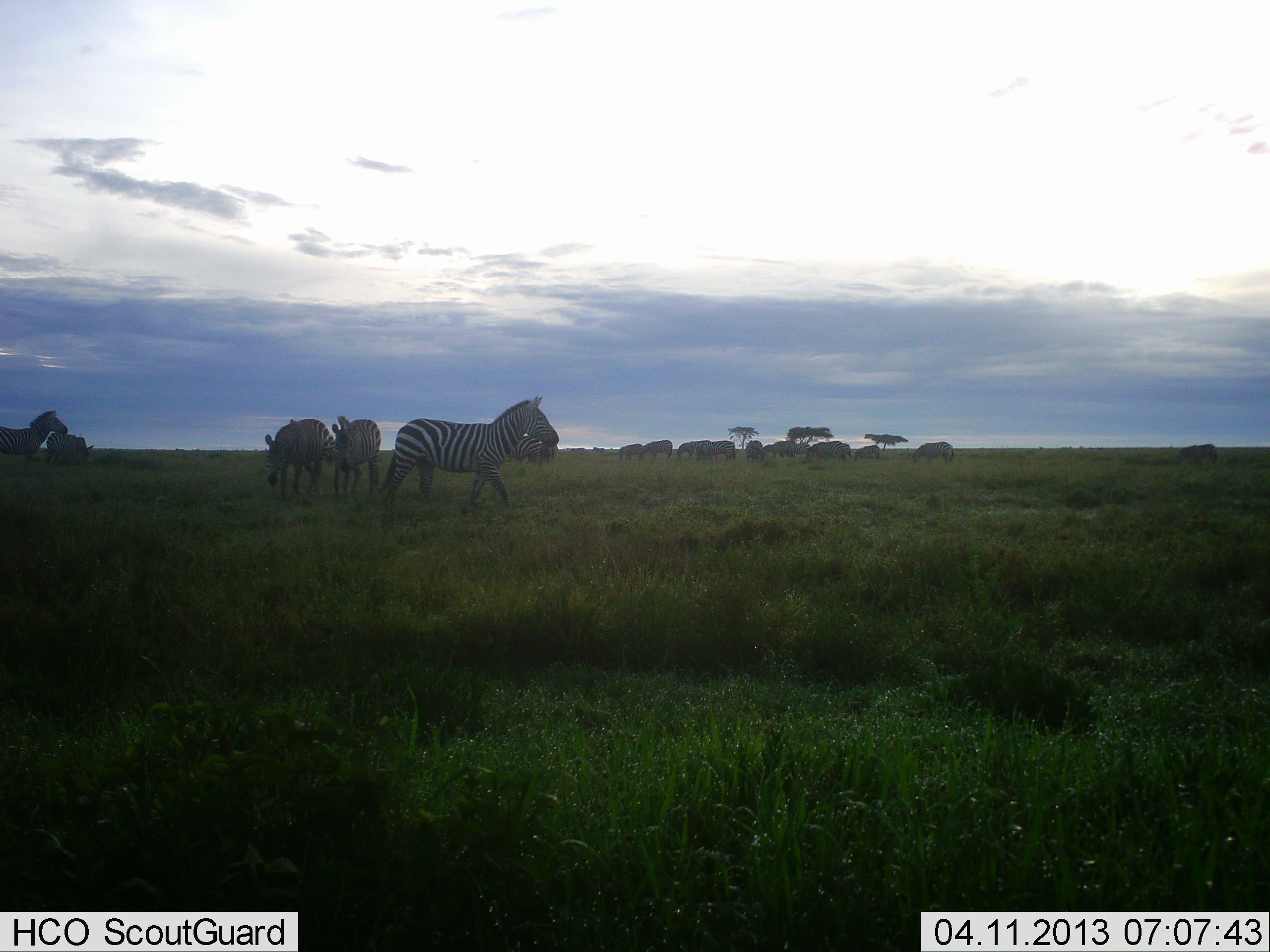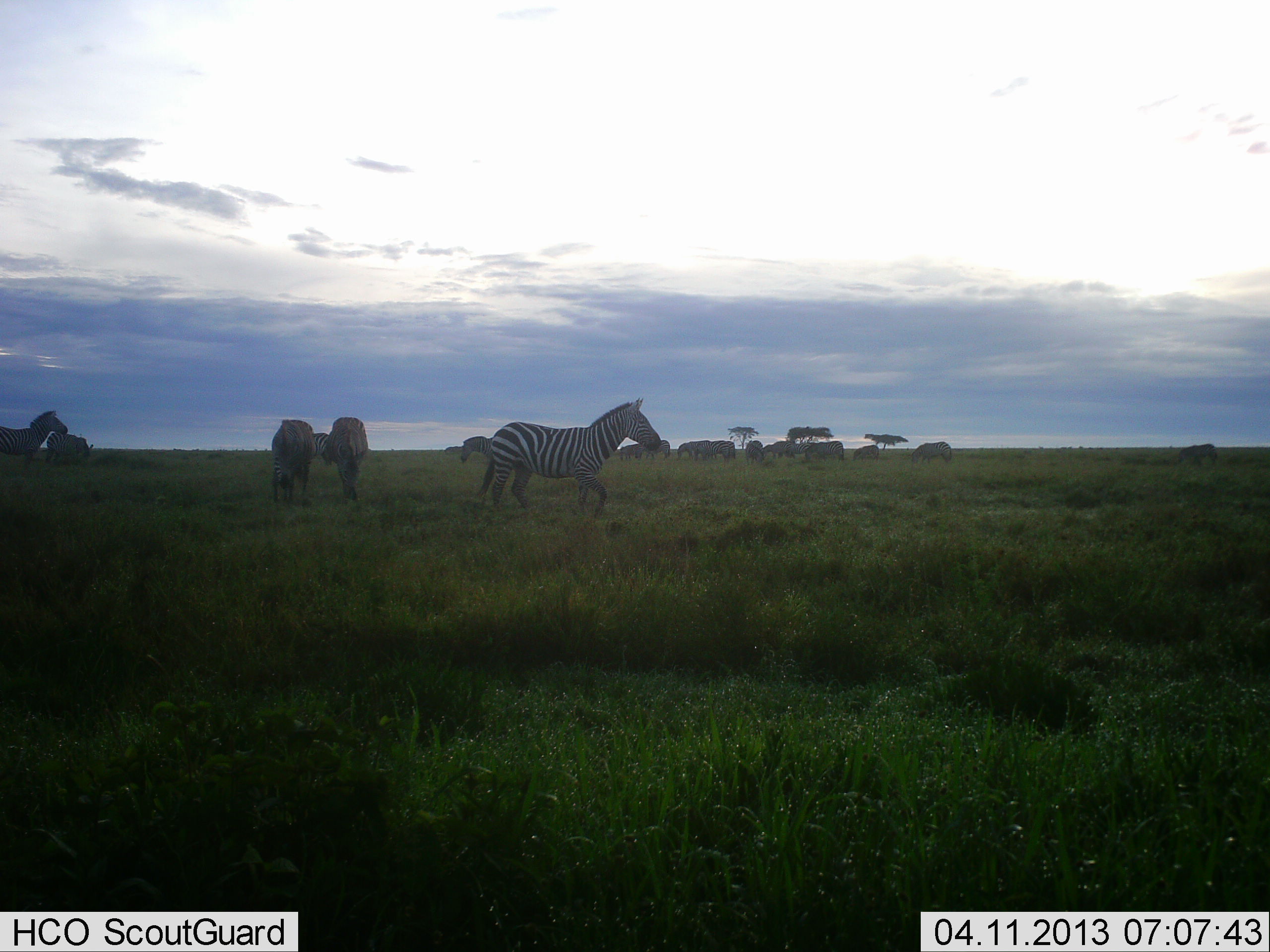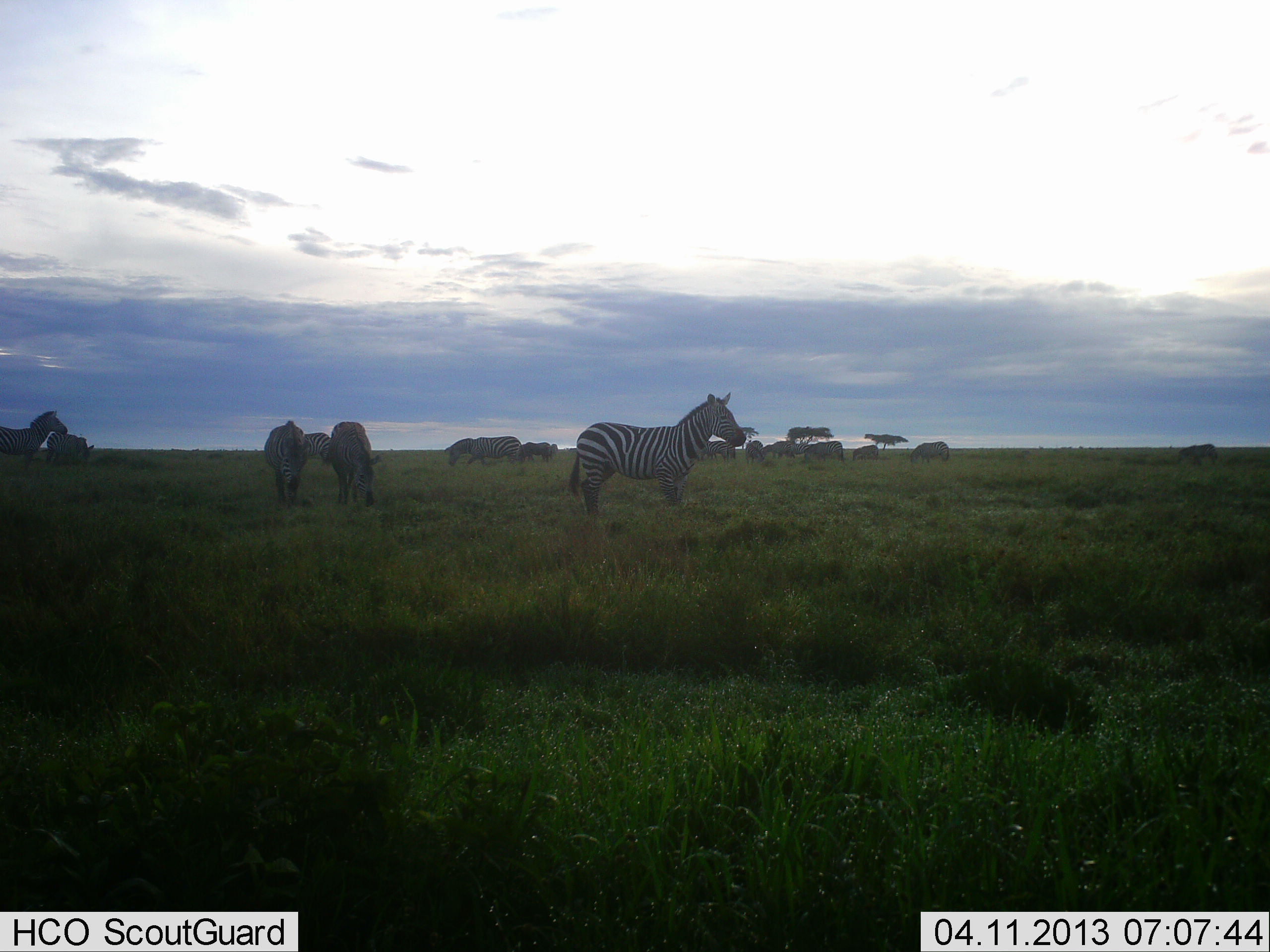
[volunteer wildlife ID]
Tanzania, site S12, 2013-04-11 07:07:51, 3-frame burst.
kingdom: Animalia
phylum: Chordata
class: Mammalia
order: Perissodactyla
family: Equidae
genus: Equus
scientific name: Equus quagga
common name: plains zebra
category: zebra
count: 11-50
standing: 54%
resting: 7%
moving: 75%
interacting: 7%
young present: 0%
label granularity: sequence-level